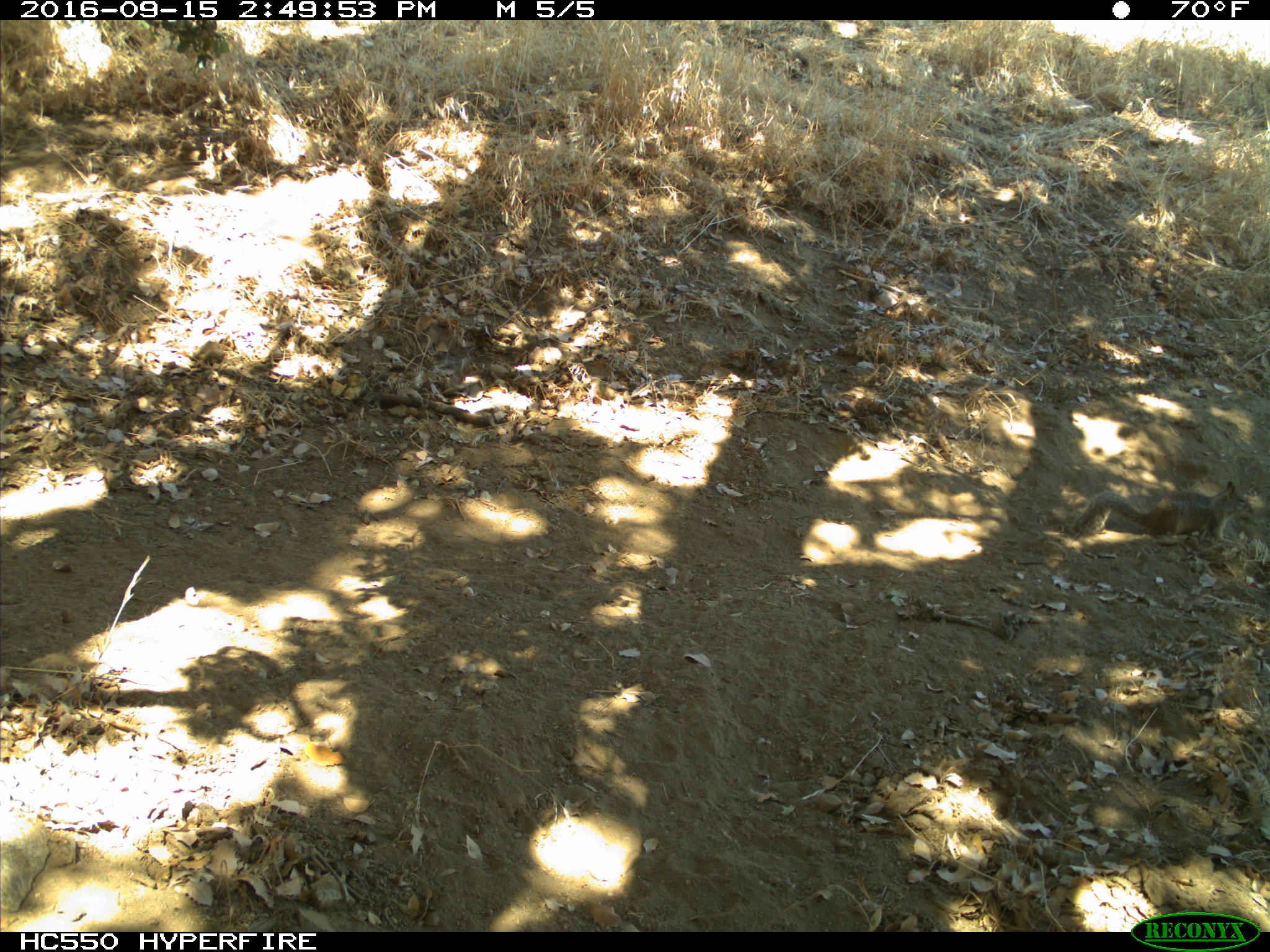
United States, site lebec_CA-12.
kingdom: Animalia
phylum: Chordata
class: Mammalia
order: Rodentia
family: Sciuridae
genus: Otospermophilus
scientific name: Otospermophilus beecheyi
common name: california ground squirrel